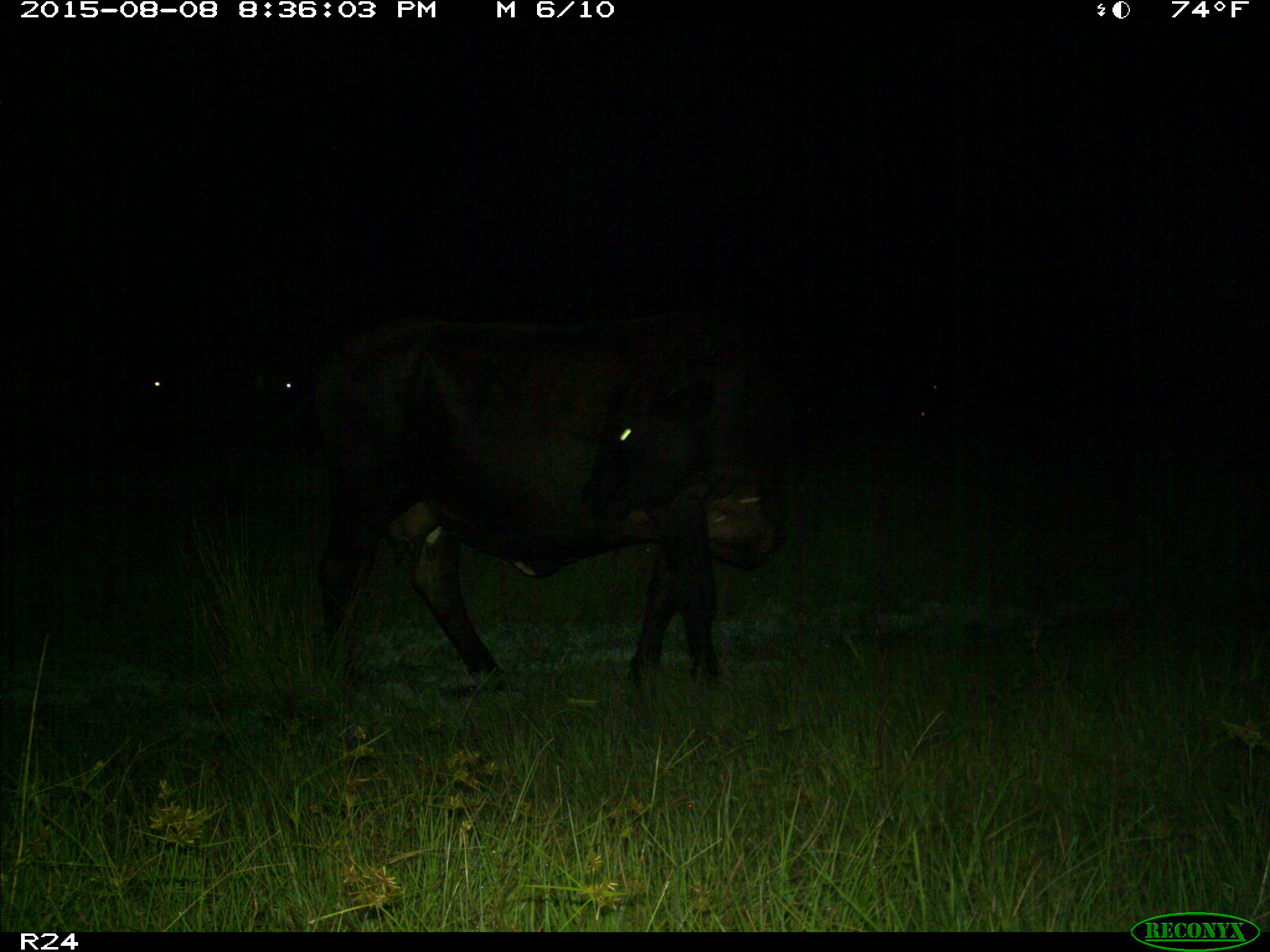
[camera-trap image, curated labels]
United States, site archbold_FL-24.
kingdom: Animalia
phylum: Chordata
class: Mammalia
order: Artiodactyla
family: Bovidae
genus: Bos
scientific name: Bos taurus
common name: domestic cow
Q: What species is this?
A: Bos taurus (domestic cow).